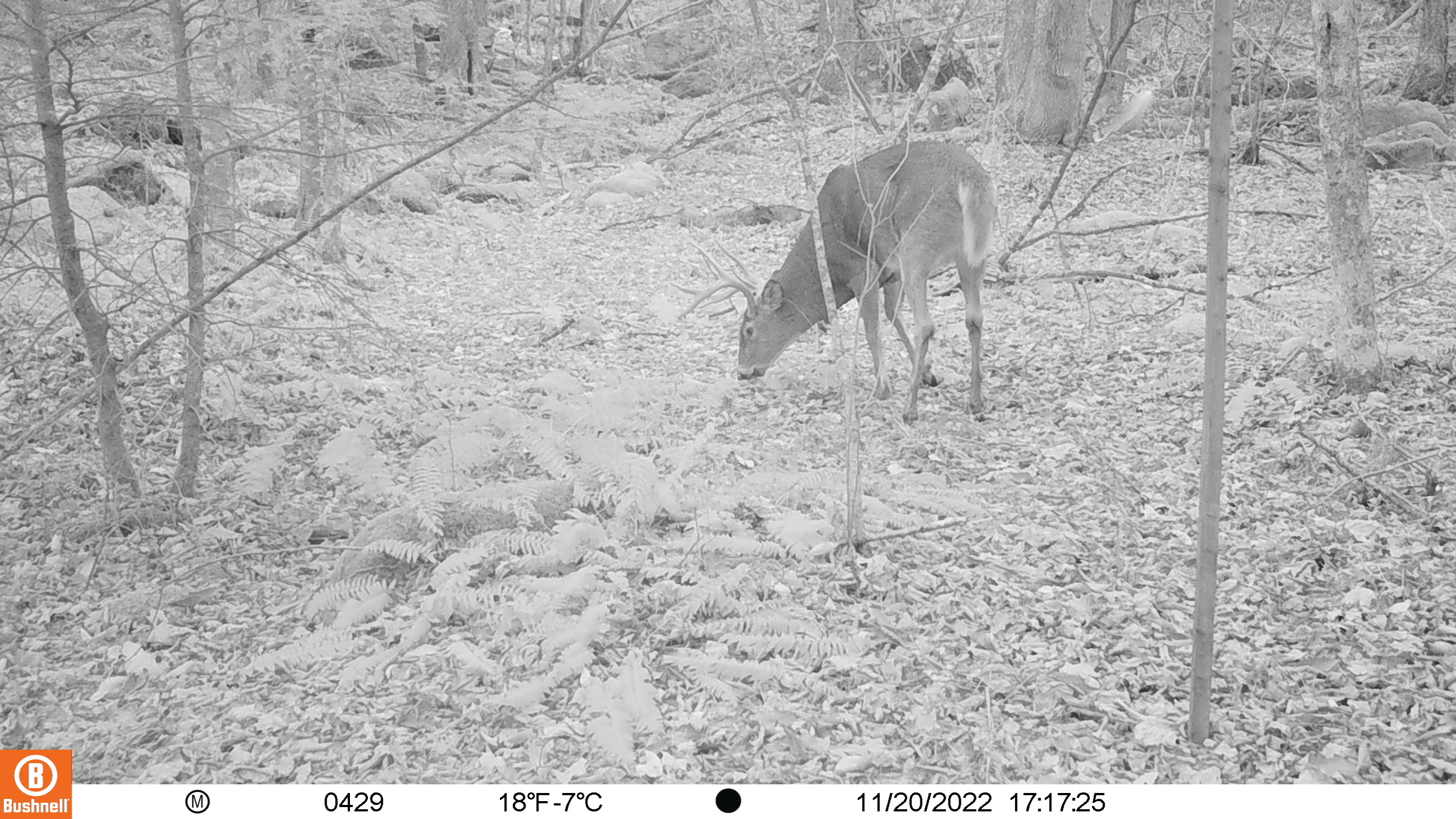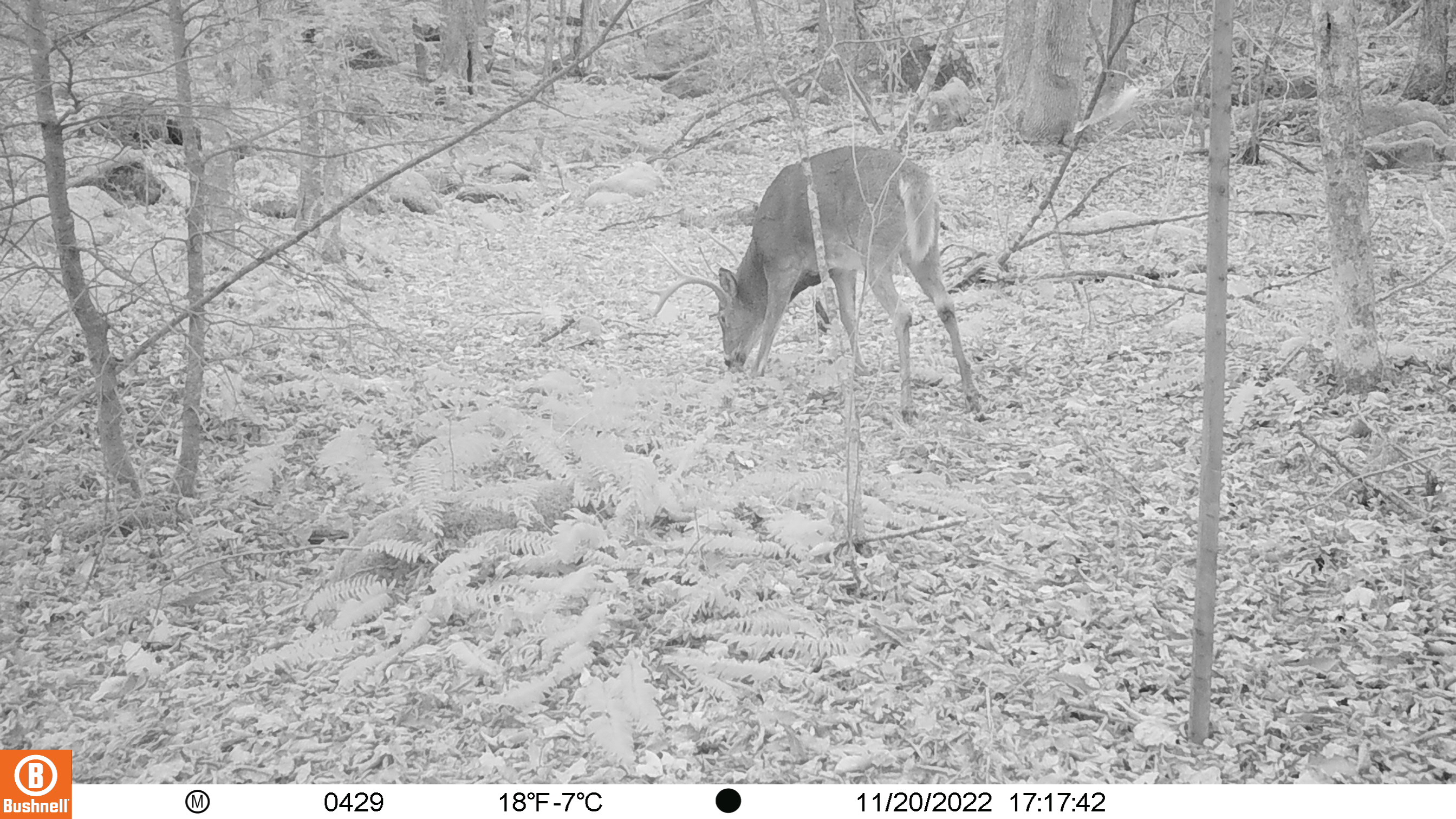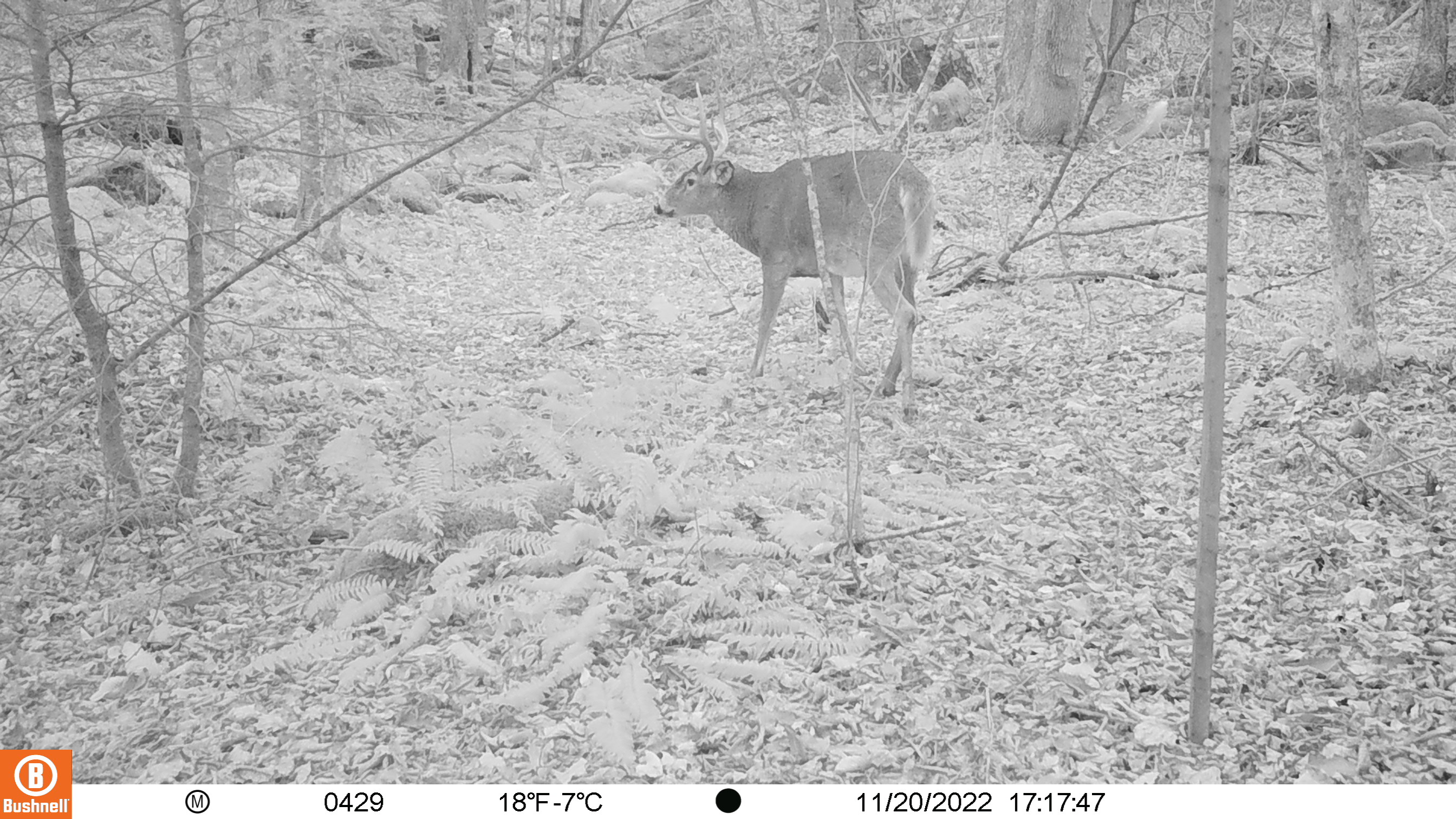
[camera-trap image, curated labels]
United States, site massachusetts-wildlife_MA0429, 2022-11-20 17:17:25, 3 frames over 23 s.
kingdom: Animalia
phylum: Chordata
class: Mammalia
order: Artiodactyla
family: Cervidae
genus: Odocoileus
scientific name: Odocoileus virginianus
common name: white-tailed deer